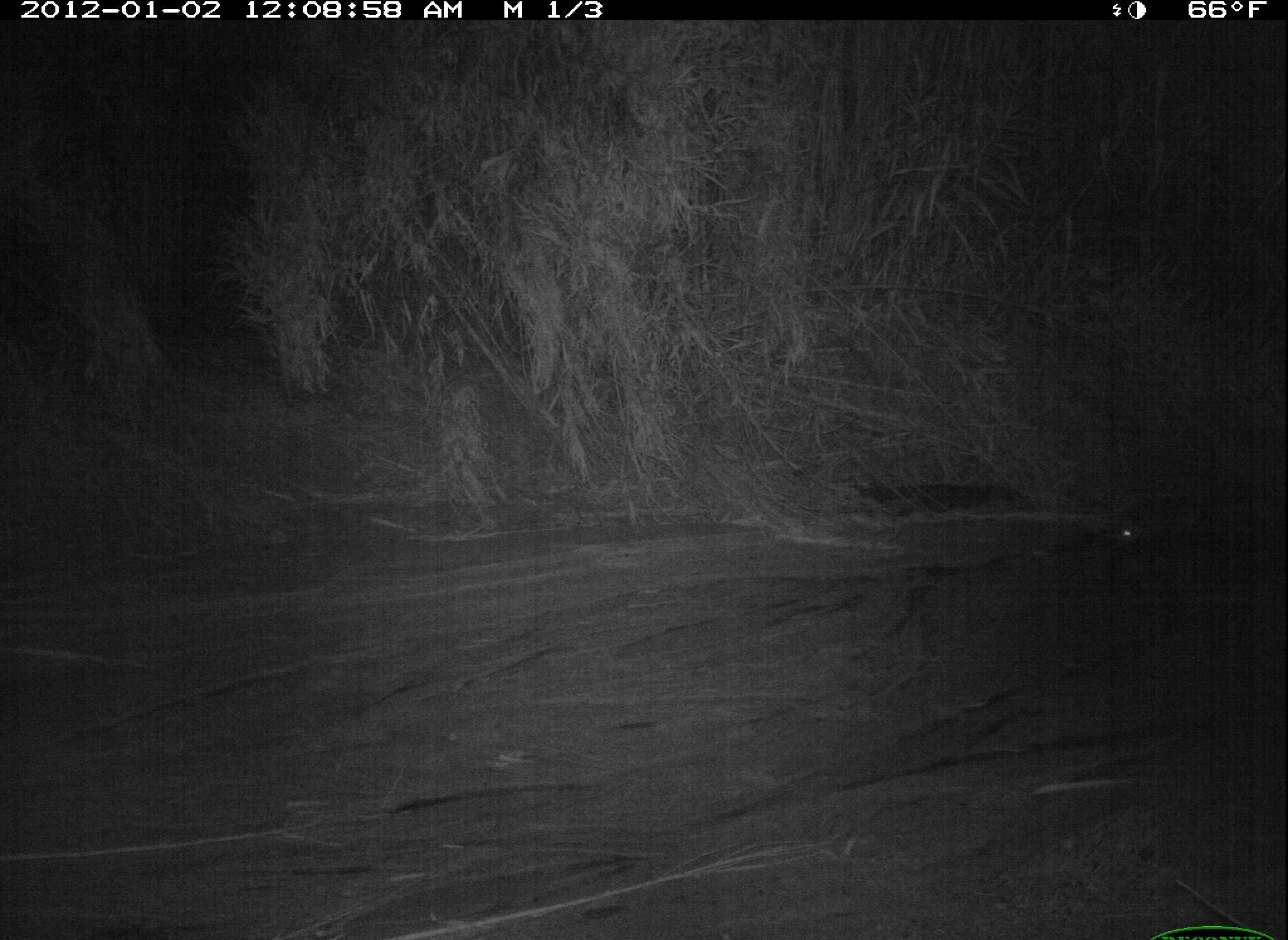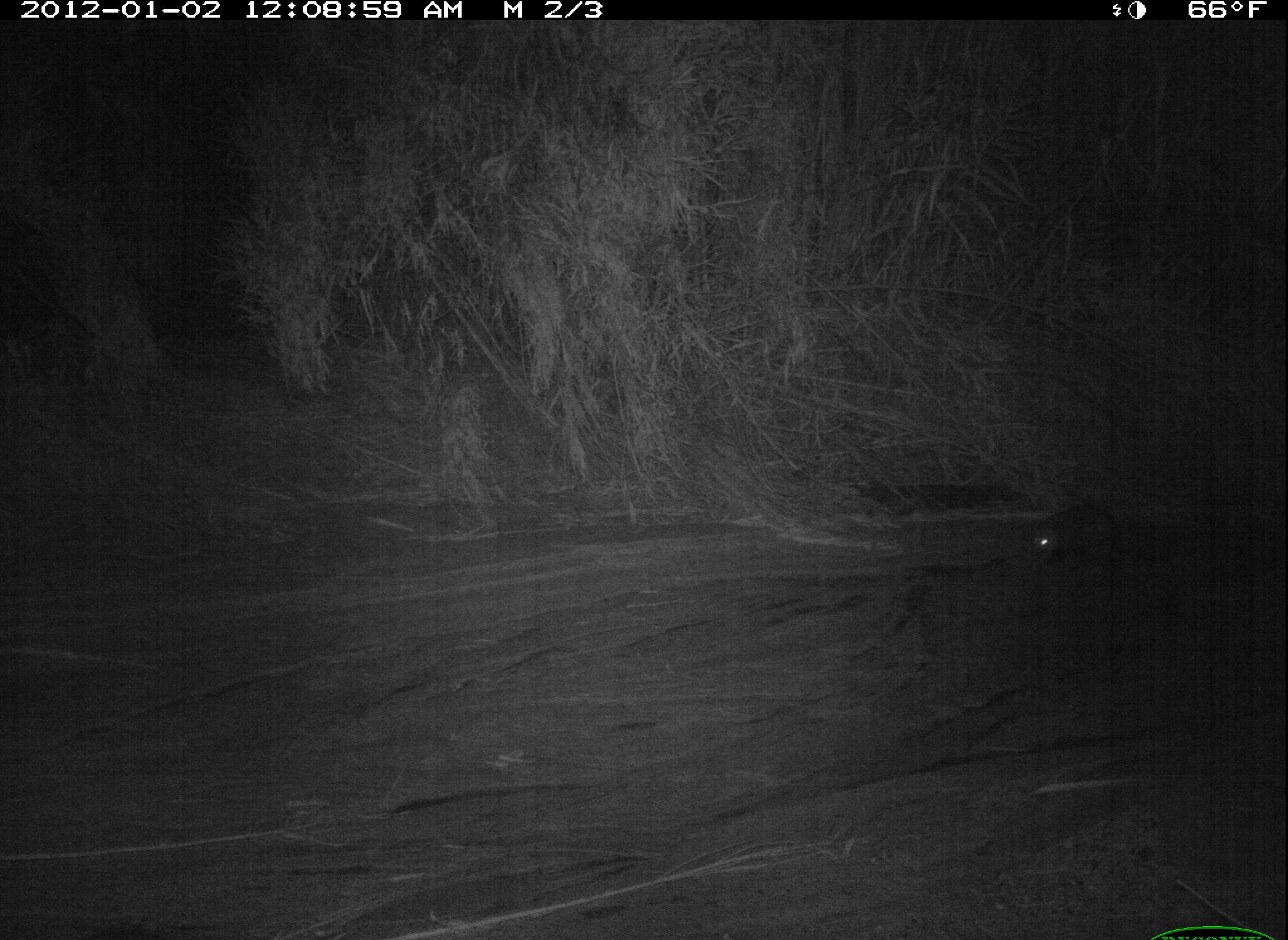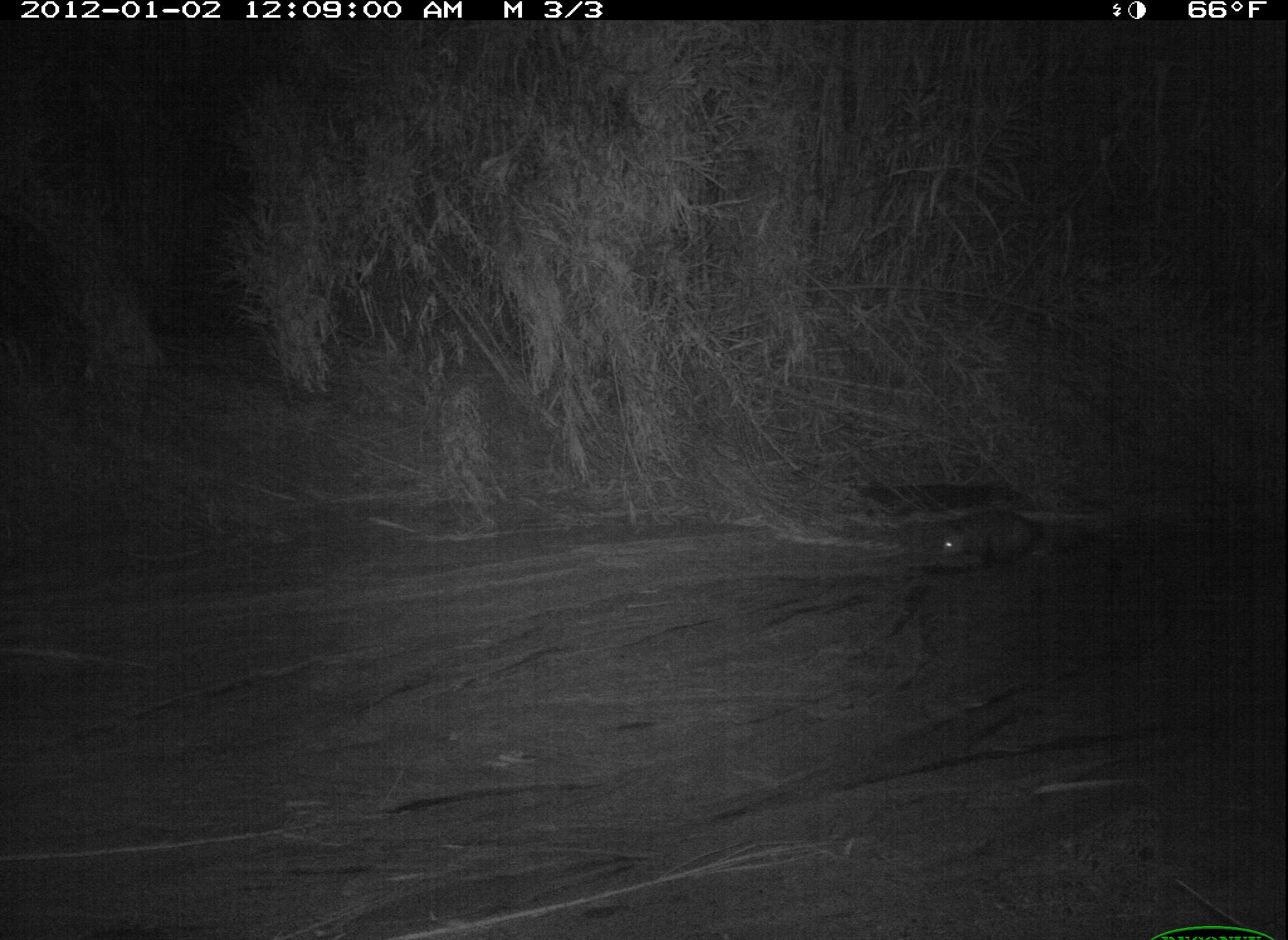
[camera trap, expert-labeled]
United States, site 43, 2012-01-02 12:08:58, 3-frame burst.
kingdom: Animalia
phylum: Chordata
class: Mammalia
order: Didelphimorphia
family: Didelphidae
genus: Didelphis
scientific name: Didelphis virginiana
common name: virginia opossum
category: opossum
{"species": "opossum (virginia opossum) (Didelphis virginiana)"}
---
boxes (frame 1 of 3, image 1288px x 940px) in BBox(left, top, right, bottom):
opossum: BBox(1095, 480, 1253, 573)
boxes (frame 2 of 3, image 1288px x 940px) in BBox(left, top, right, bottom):
opossum: BBox(1022, 490, 1143, 573)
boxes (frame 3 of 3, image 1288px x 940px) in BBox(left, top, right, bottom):
opossum: BBox(932, 506, 1092, 577)